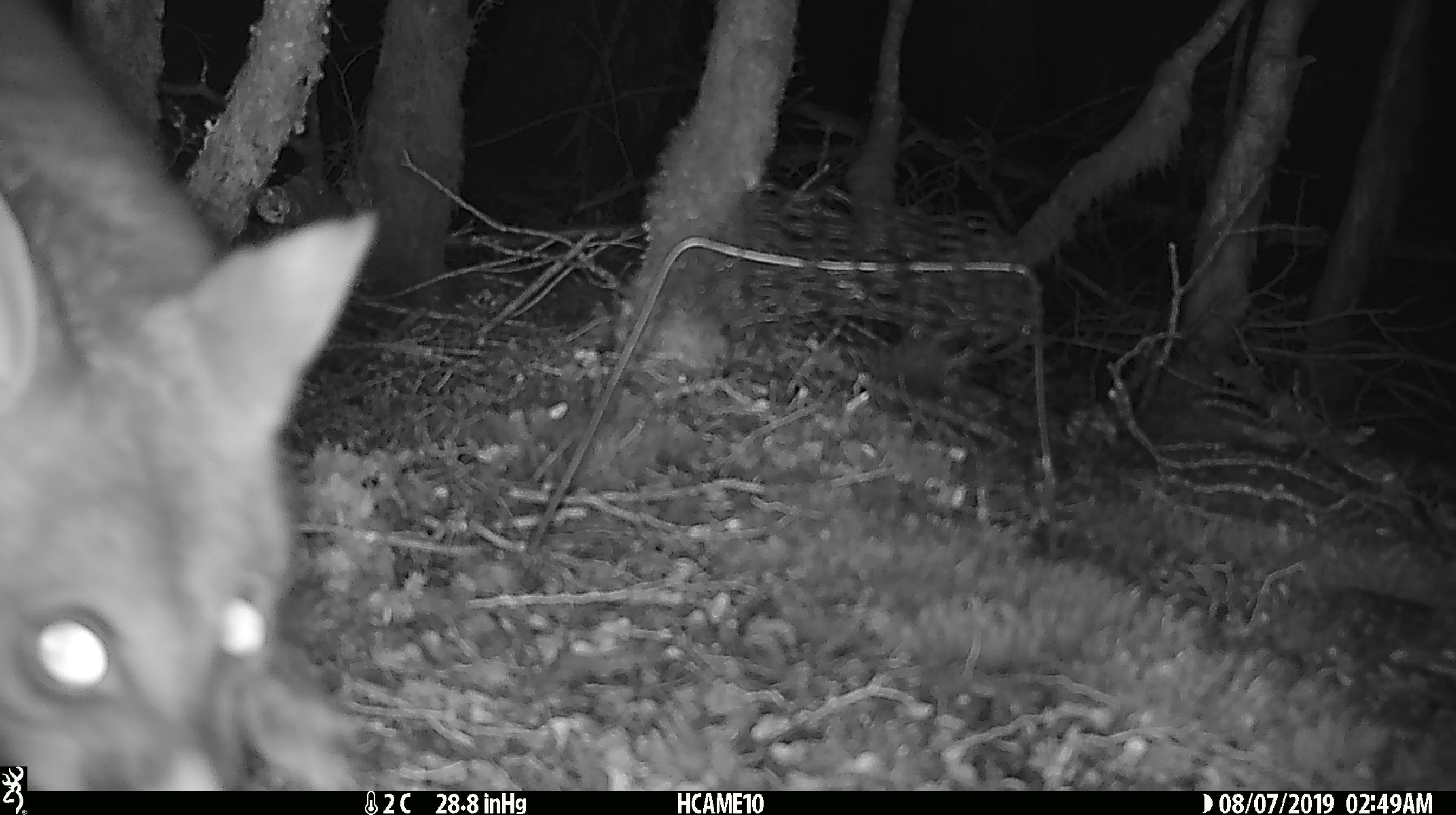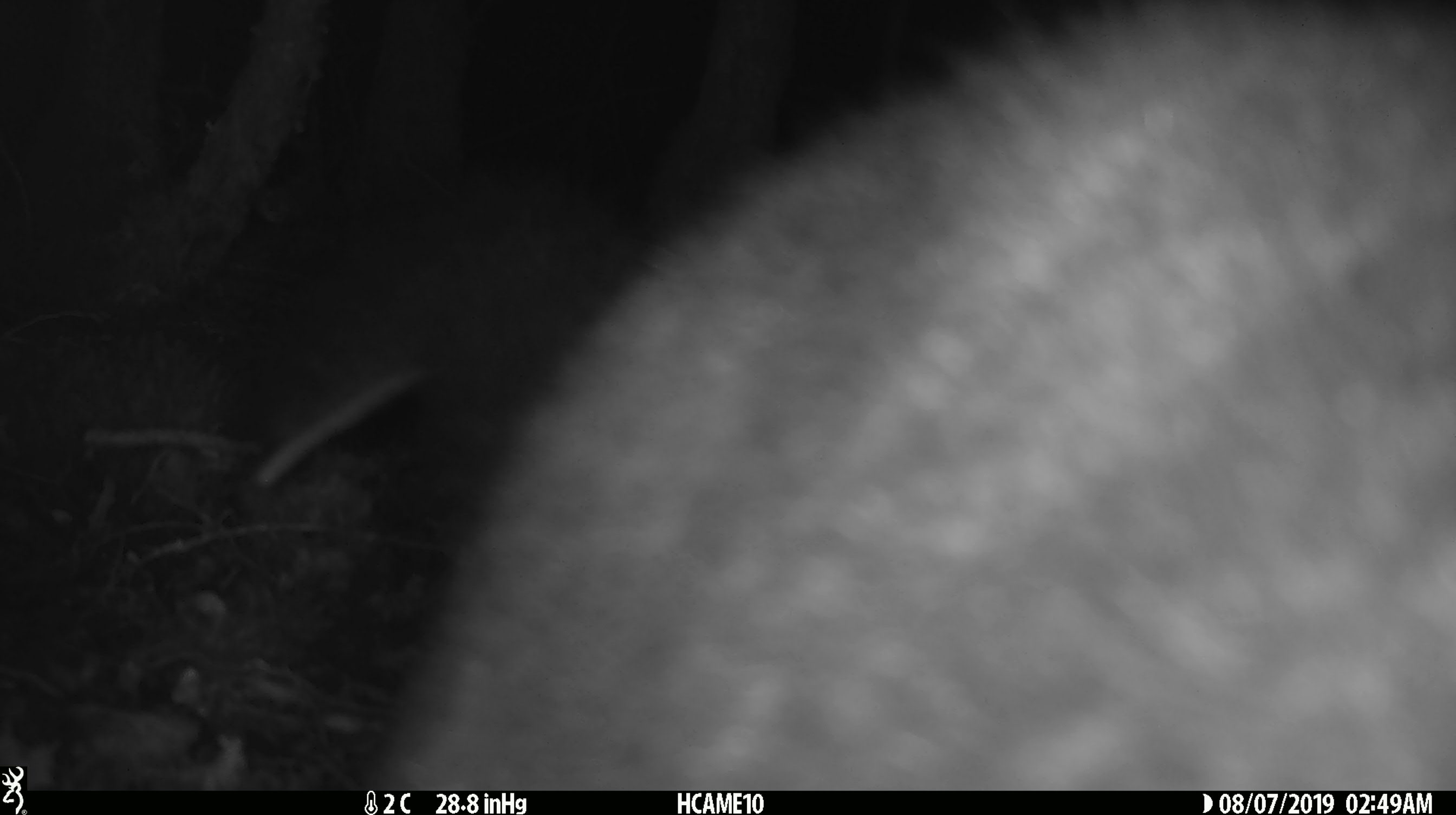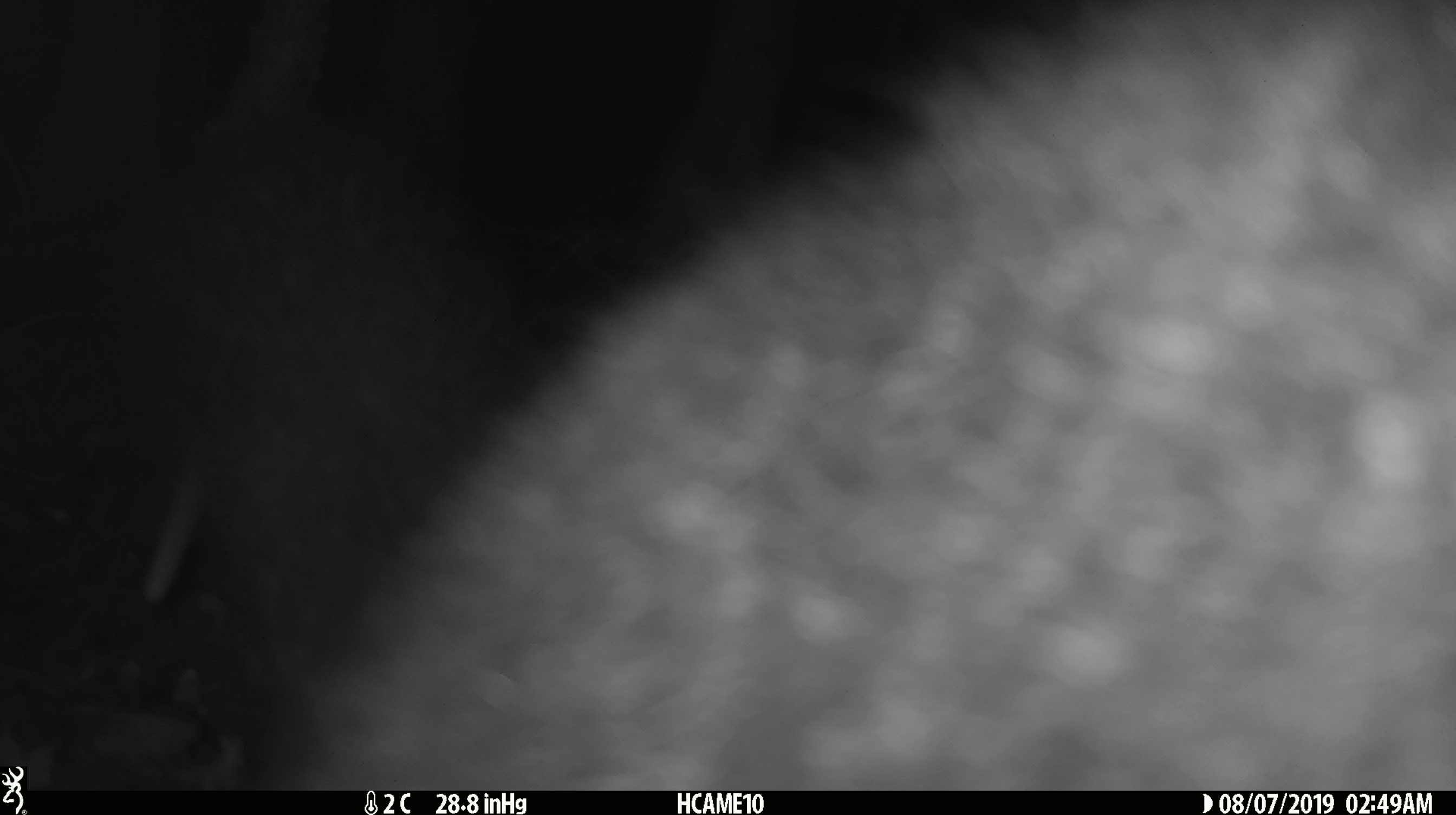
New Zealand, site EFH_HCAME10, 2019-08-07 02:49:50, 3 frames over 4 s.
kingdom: Animalia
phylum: Chordata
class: Mammalia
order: Diprotodontia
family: Phalangeridae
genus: Trichosurus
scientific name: Trichosurus vulpecula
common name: common brushtail possum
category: possum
Possum (common brushtail possum) (Trichosurus vulpecula).